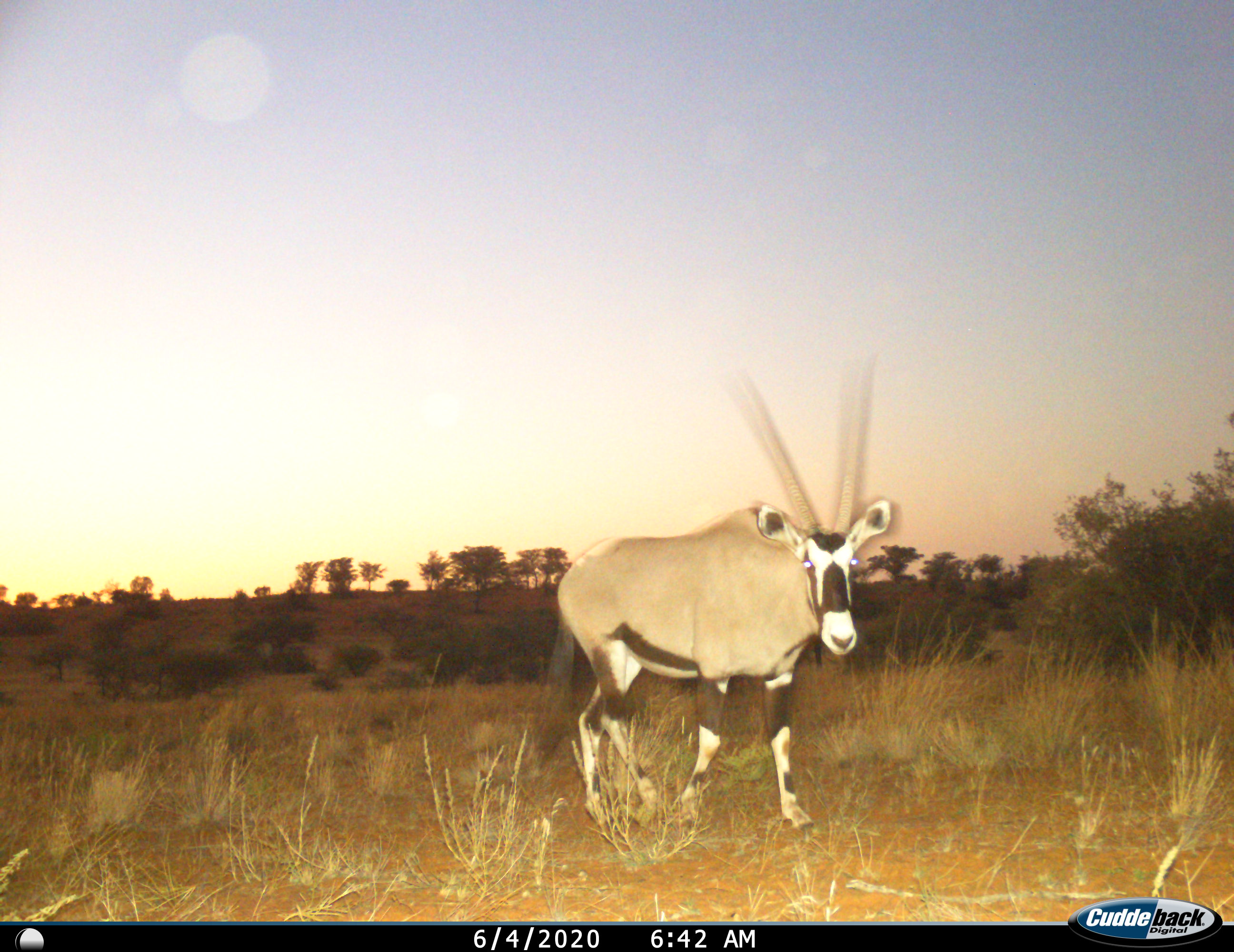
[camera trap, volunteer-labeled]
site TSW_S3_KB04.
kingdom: Animalia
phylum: Chordata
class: Mammalia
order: Artiodactyla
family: Bovidae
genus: Oryx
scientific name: Oryx gazella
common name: gemsbok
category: oryx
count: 1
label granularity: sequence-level